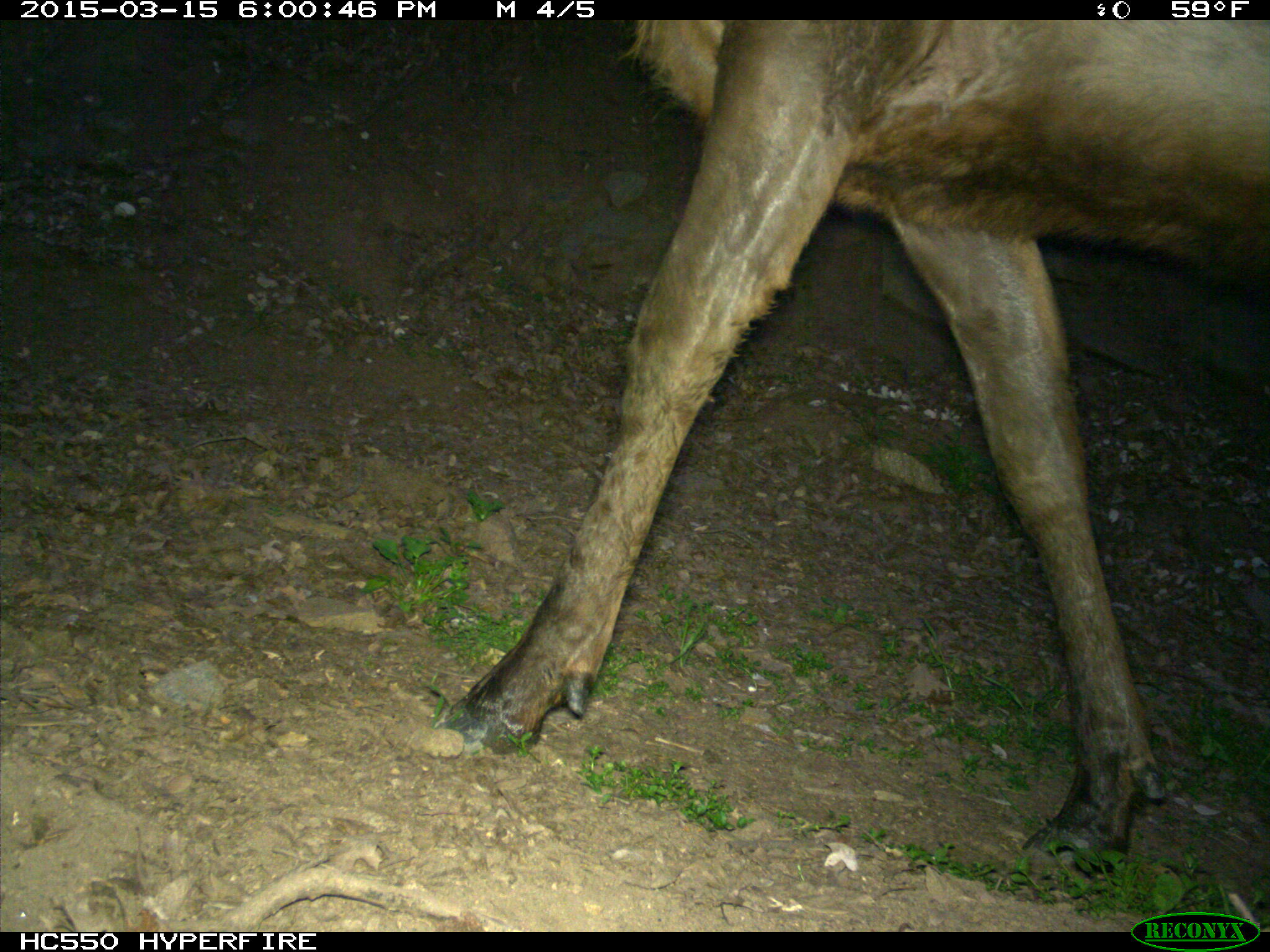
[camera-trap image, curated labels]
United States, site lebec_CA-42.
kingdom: Animalia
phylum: Chordata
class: Mammalia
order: Artiodactyla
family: Cervidae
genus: Cervus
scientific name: Cervus canadensis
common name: elk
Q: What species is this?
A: Cervus canadensis (elk).